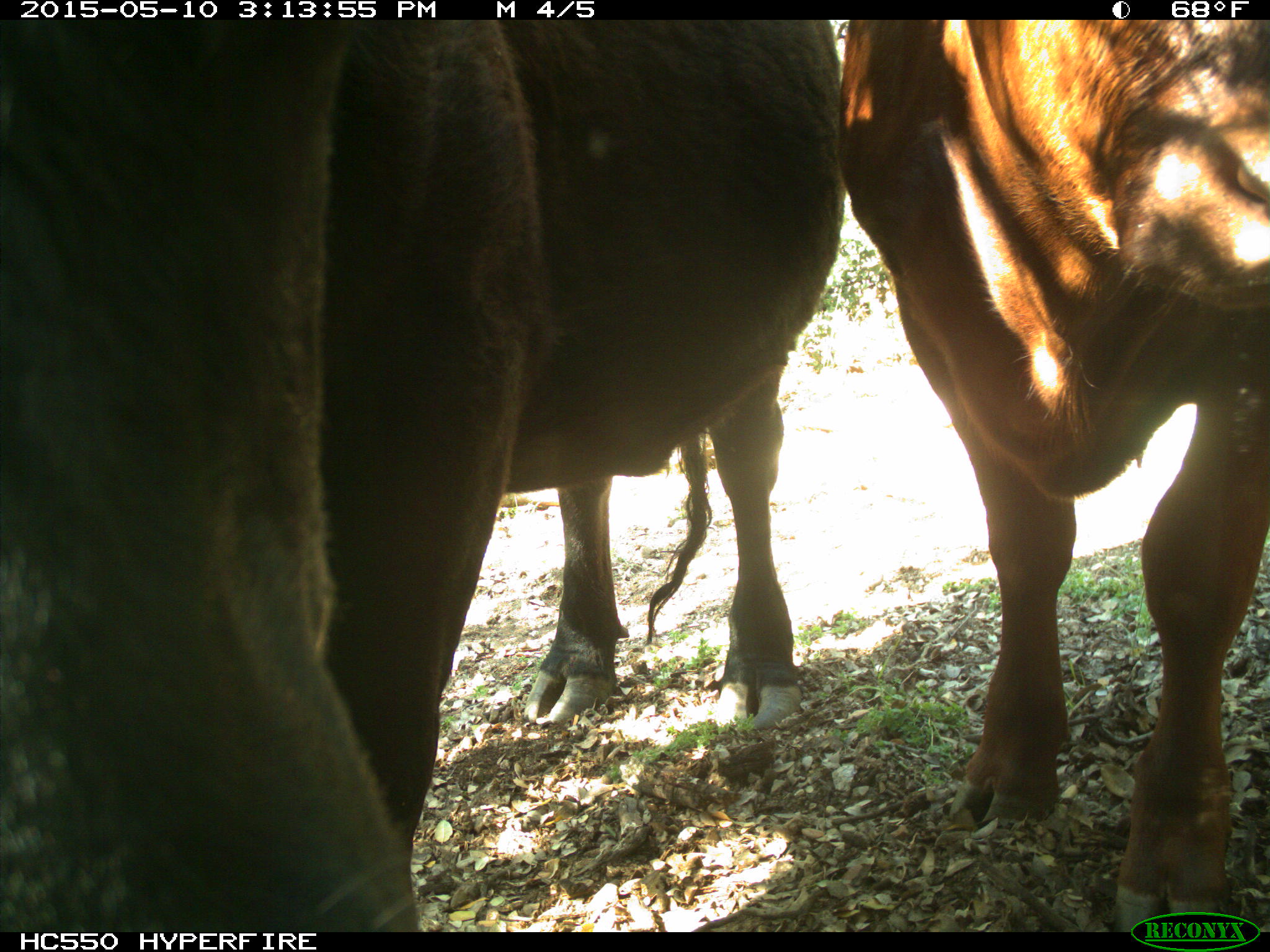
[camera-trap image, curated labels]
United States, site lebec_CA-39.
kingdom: Animalia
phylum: Chordata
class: Mammalia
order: Artiodactyla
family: Bovidae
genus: Bos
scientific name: Bos taurus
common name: domestic cow